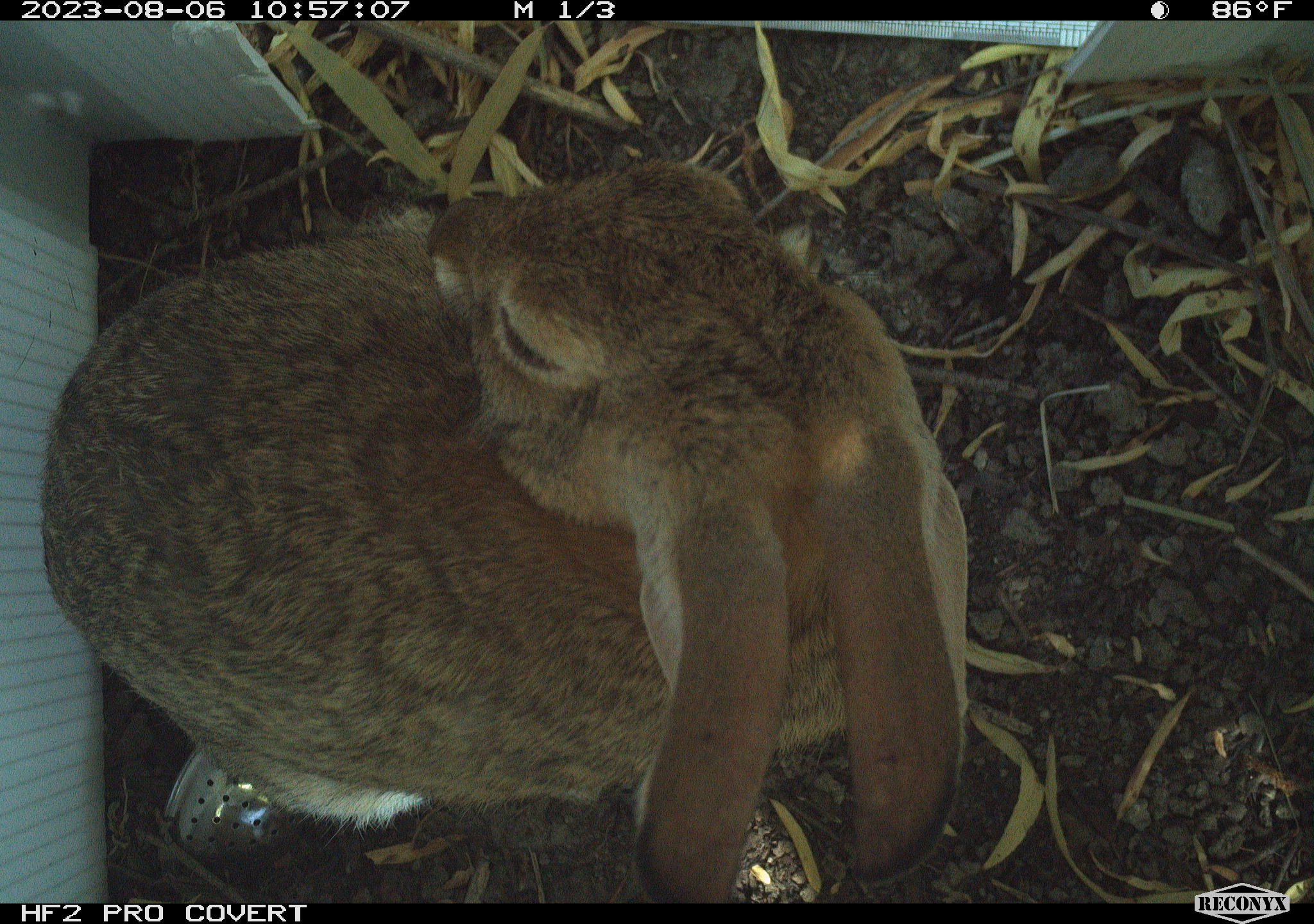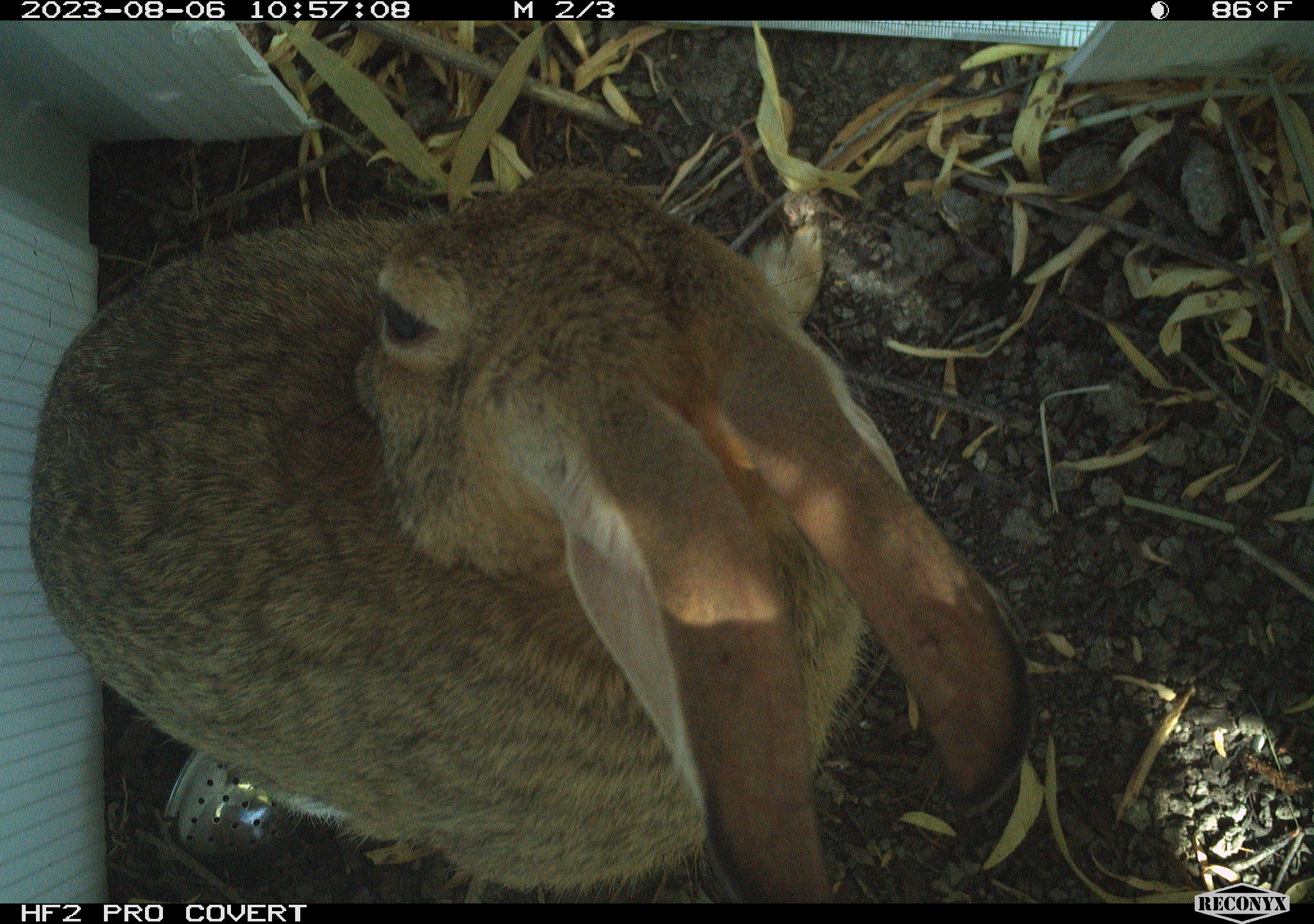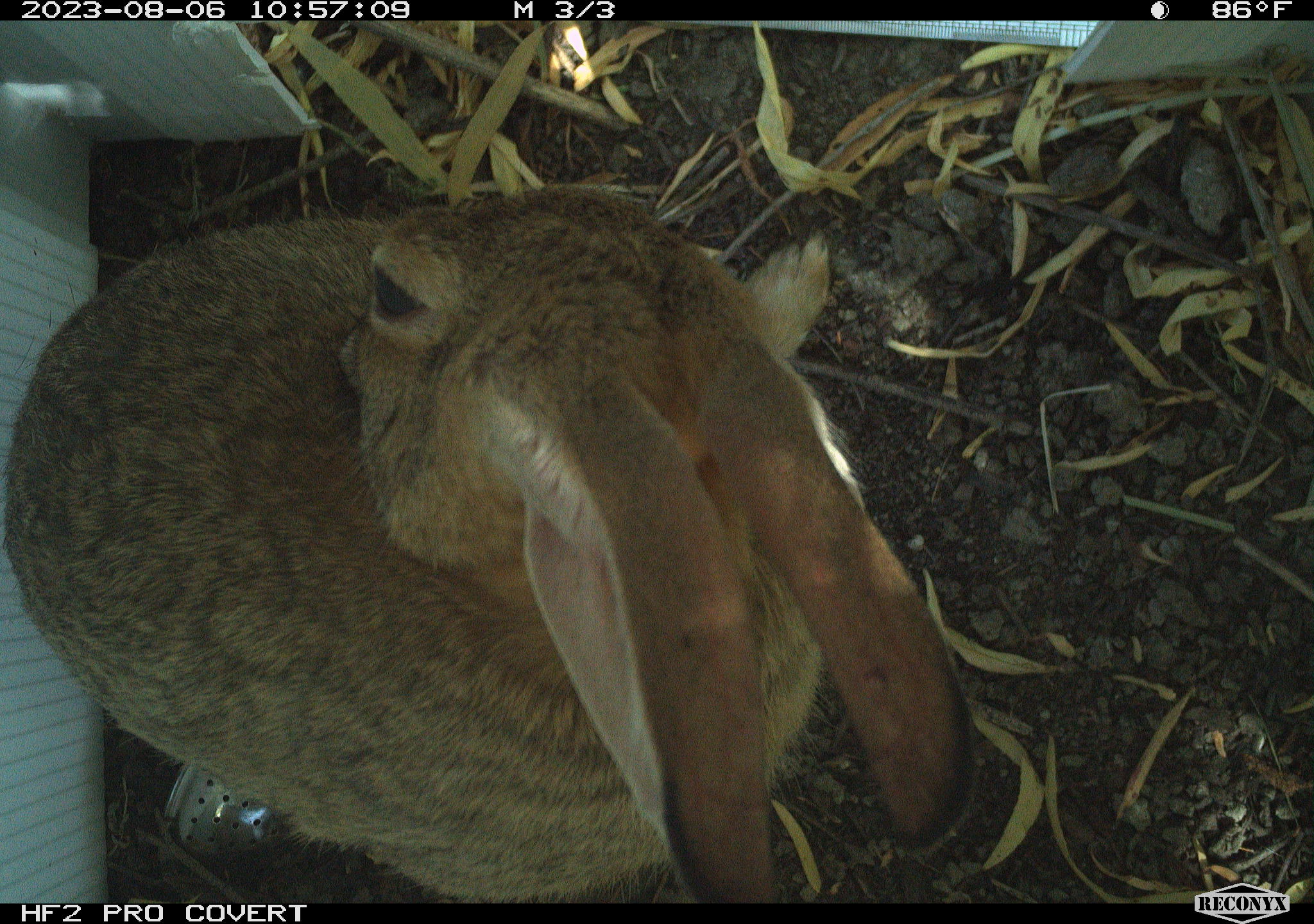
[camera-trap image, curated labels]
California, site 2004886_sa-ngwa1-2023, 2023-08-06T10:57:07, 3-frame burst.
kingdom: Animalia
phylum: Chordata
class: Mammalia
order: Lagomorpha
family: Leporidae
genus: Sylvilagus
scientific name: Sylvilagus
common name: cottontail rabbits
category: sylvilagus species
Sylvilagus species (cottontail rabbits) (Sylvilagus).